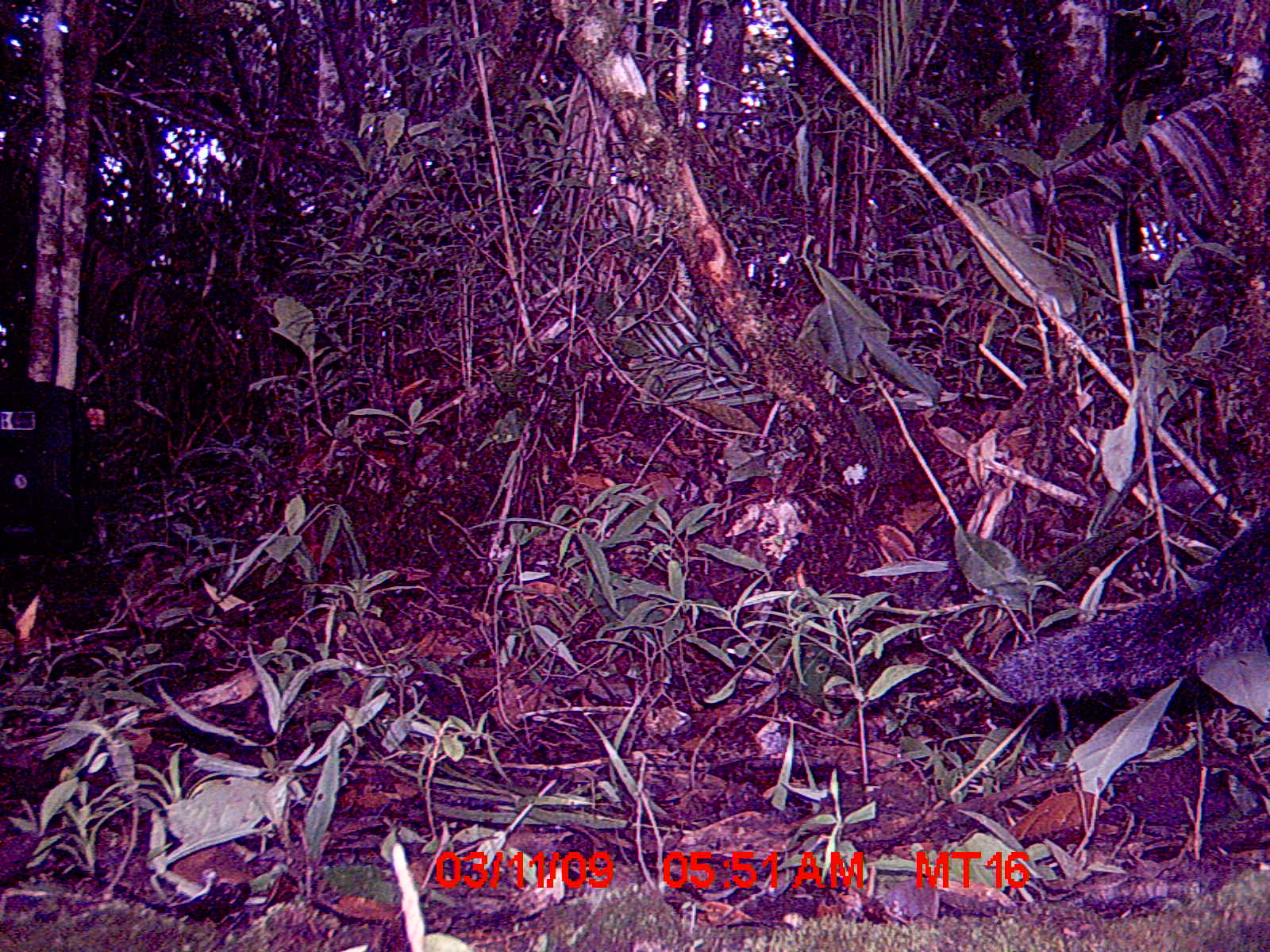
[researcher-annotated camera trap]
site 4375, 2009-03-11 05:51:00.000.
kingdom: Animalia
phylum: Chordata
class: Mammalia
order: Carnivora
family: Felidae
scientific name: Felidae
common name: felids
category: felis sp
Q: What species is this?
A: Felis sp (felids) (Felidae).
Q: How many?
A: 1.